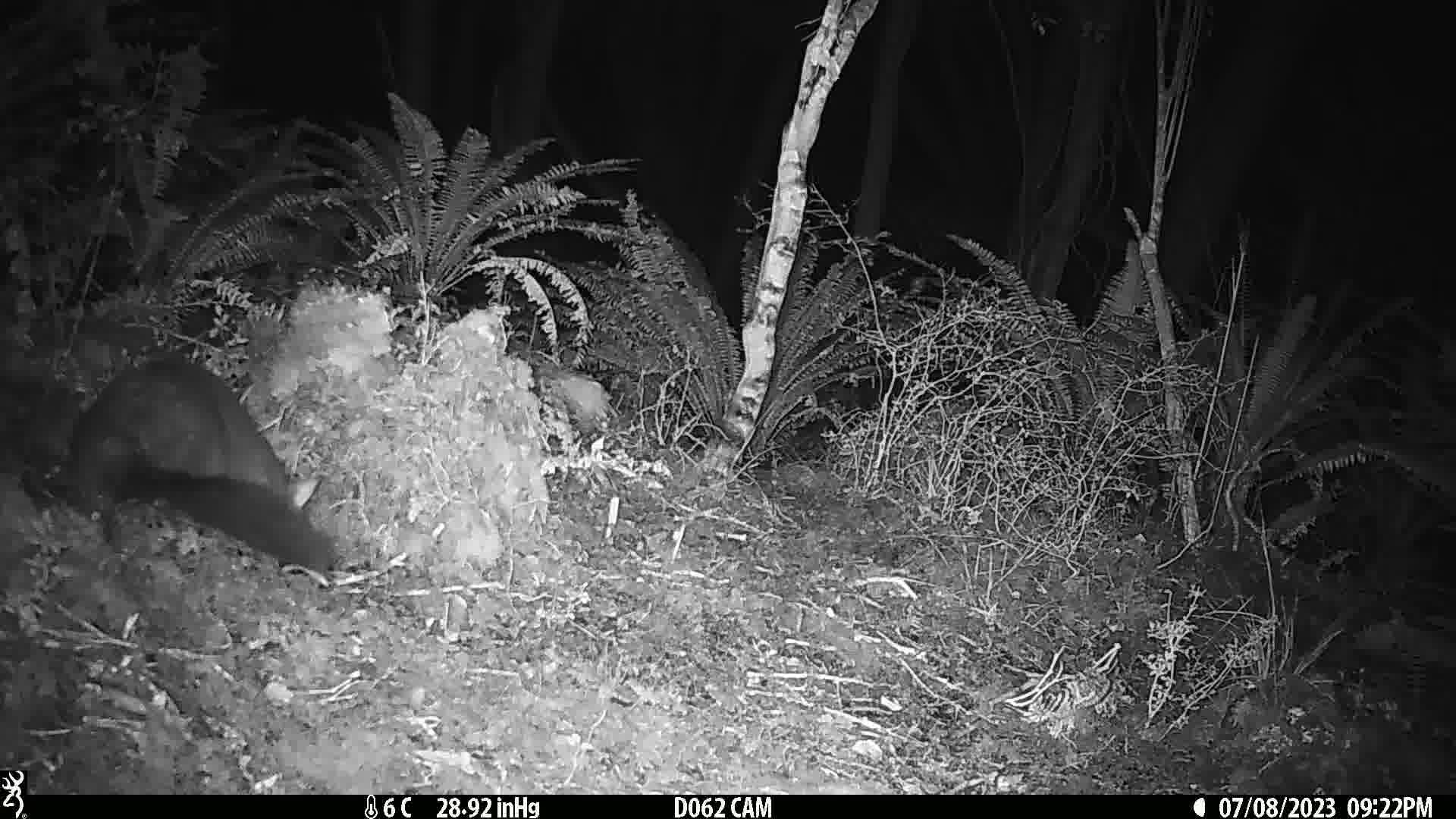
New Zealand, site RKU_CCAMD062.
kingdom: Animalia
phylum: Chordata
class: Mammalia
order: Diprotodontia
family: Phalangeridae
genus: Trichosurus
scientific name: Trichosurus vulpecula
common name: common brushtail possum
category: possum